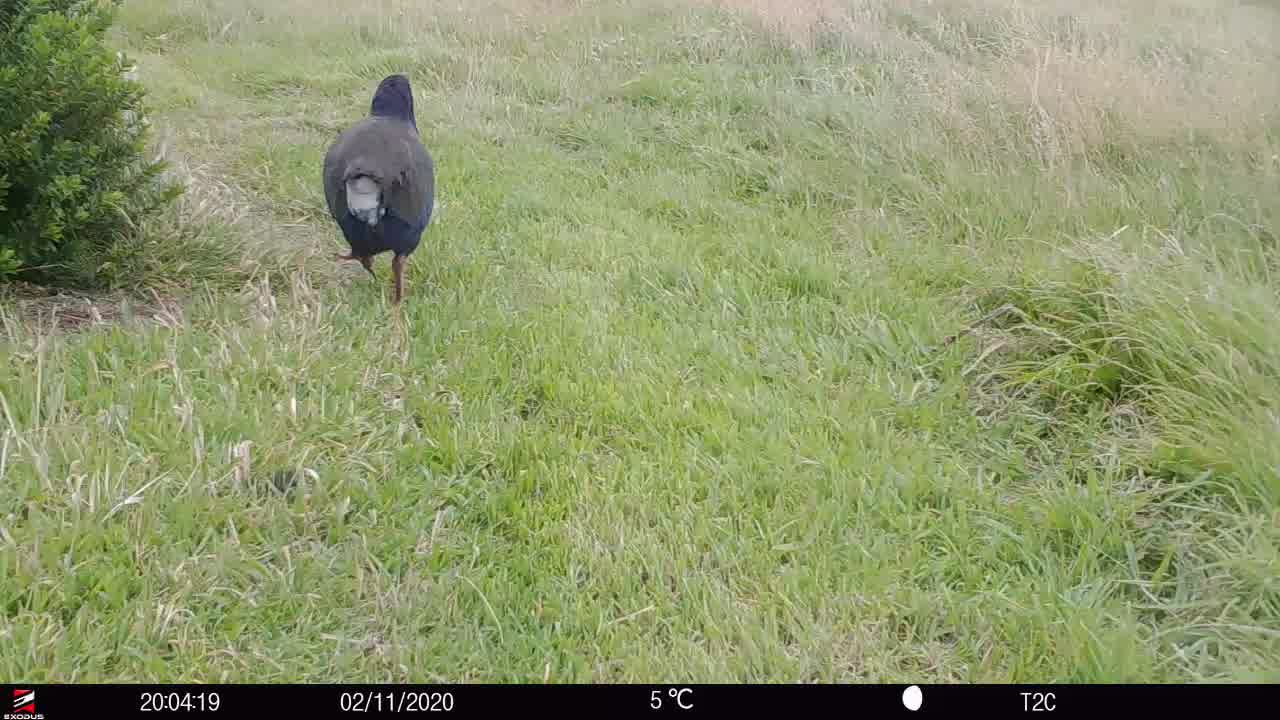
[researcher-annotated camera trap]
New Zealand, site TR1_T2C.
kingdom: Animalia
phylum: Chordata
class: Aves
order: Gruiformes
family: Rallidae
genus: Porphyrio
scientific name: Porphyrio mantelli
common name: takahe